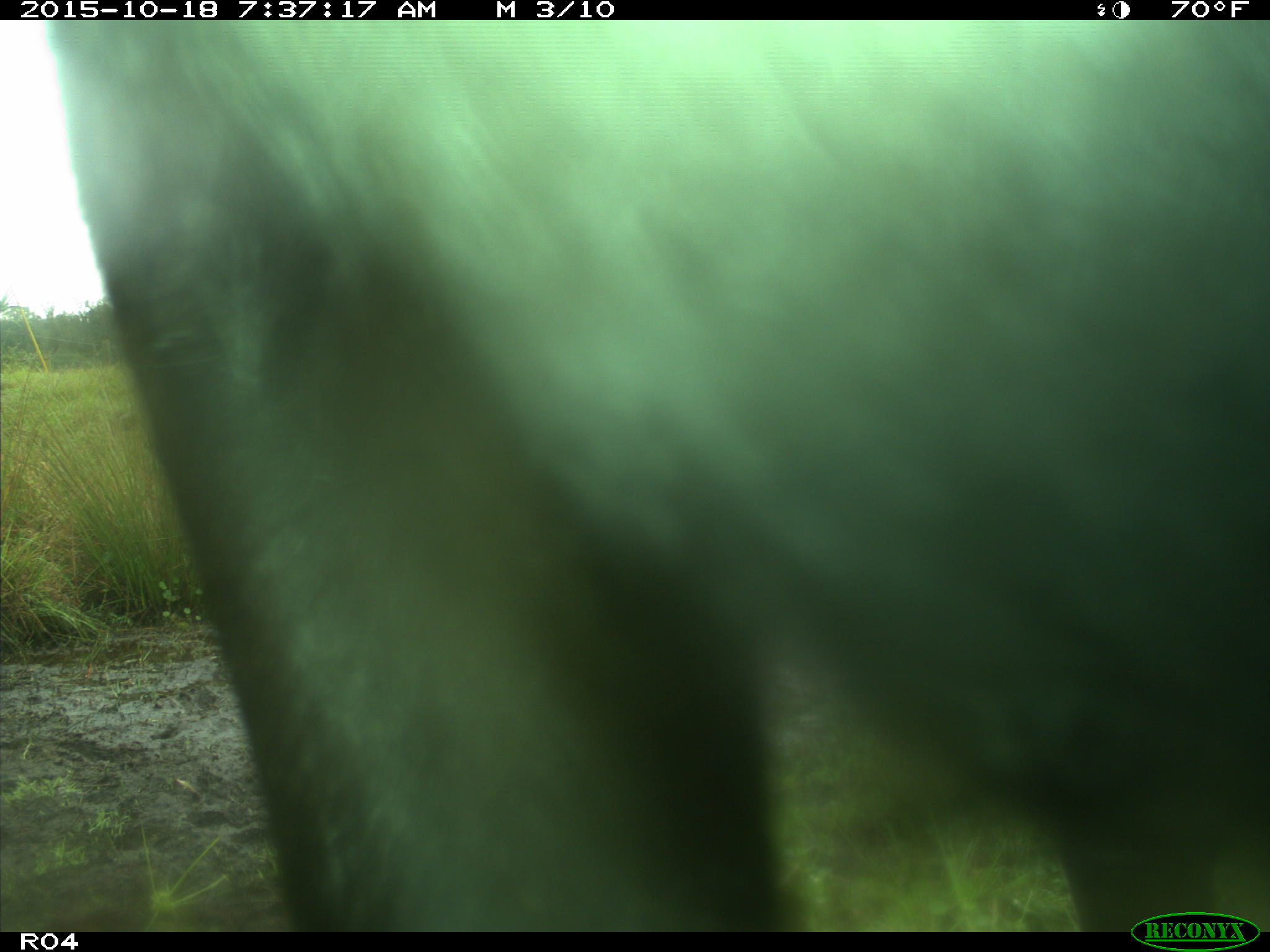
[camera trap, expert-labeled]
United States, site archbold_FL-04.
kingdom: Animalia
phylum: Chordata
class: Mammalia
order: Artiodactyla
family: Bovidae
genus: Bos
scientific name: Bos taurus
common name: domestic cow